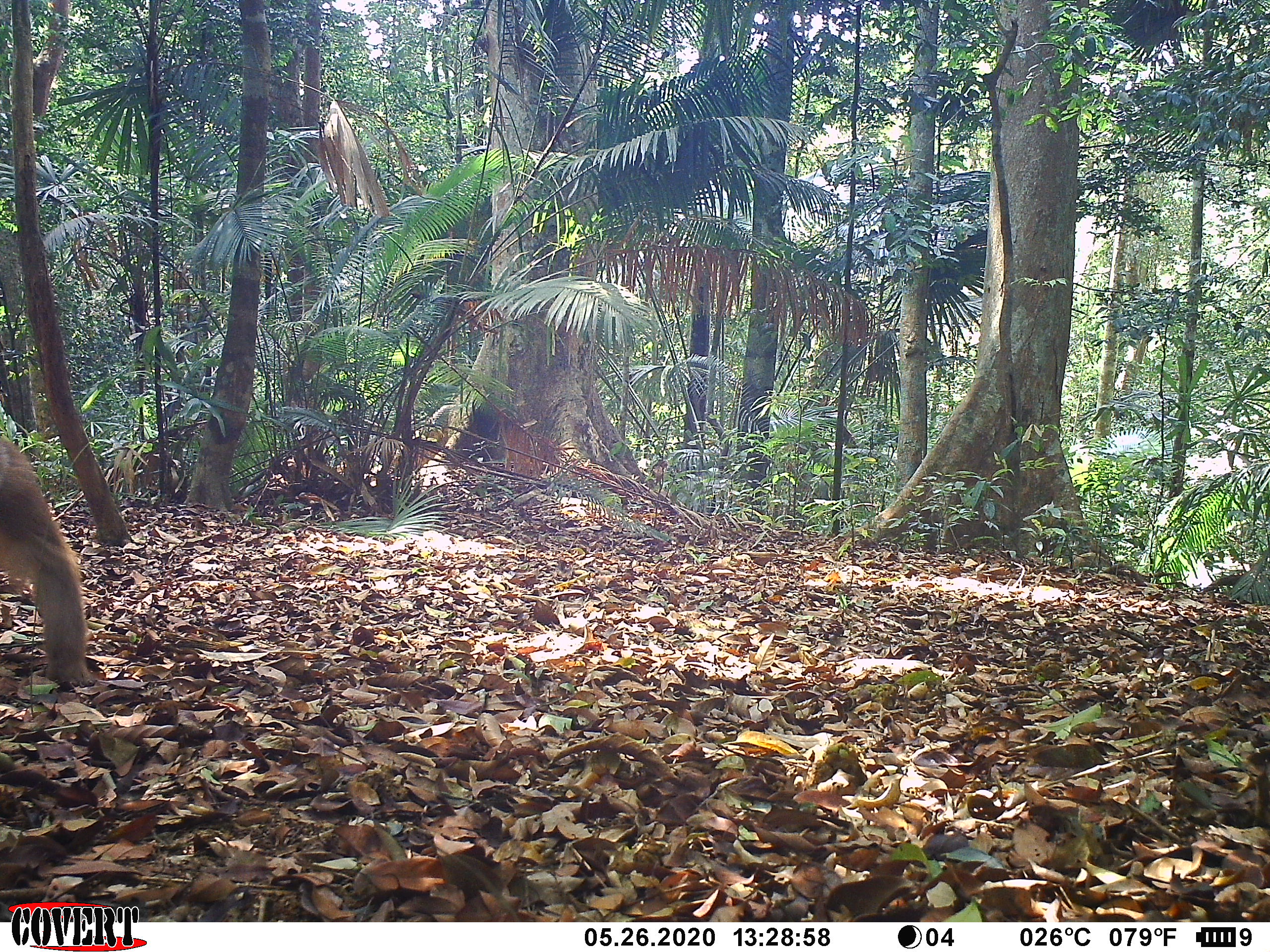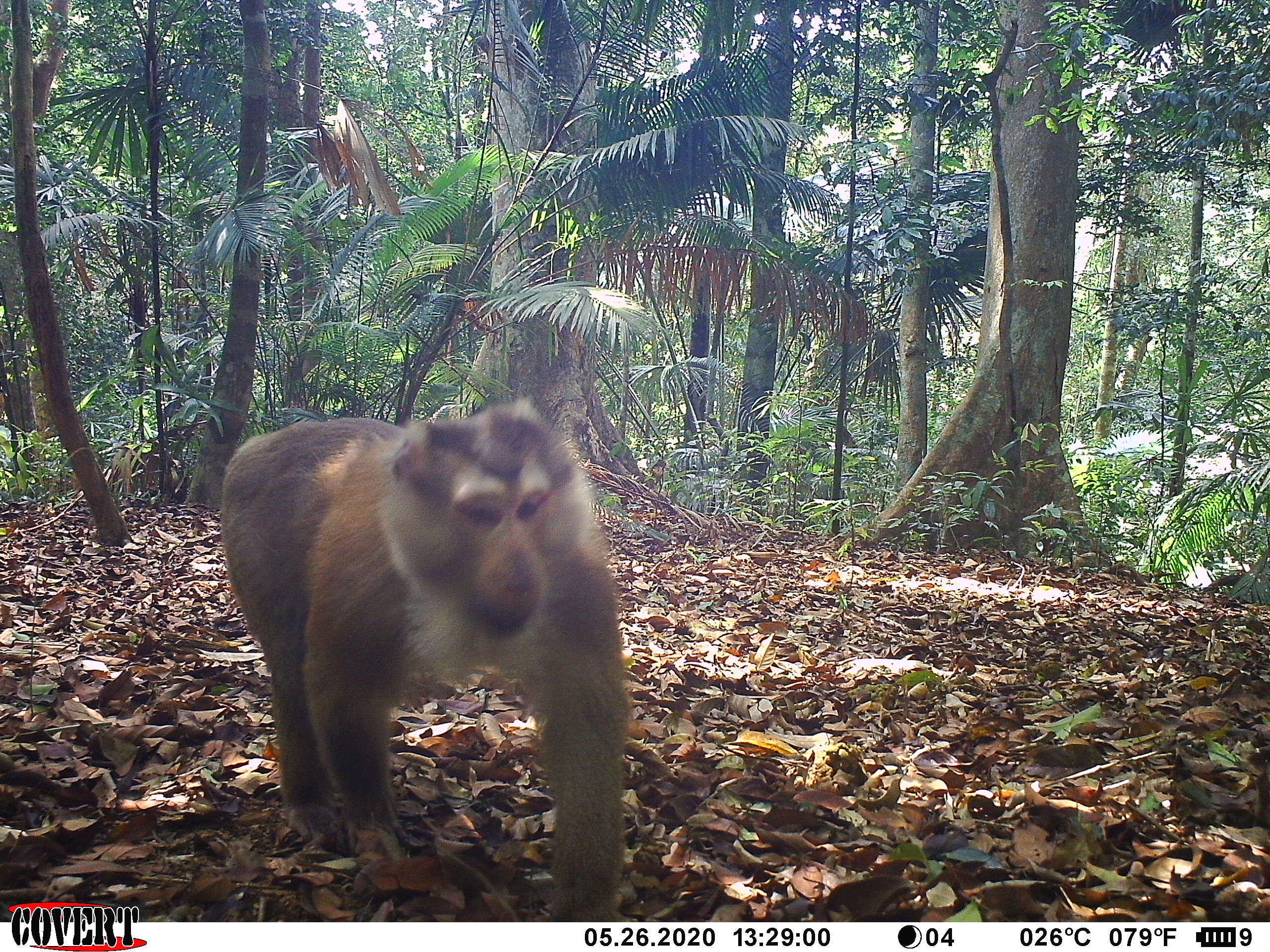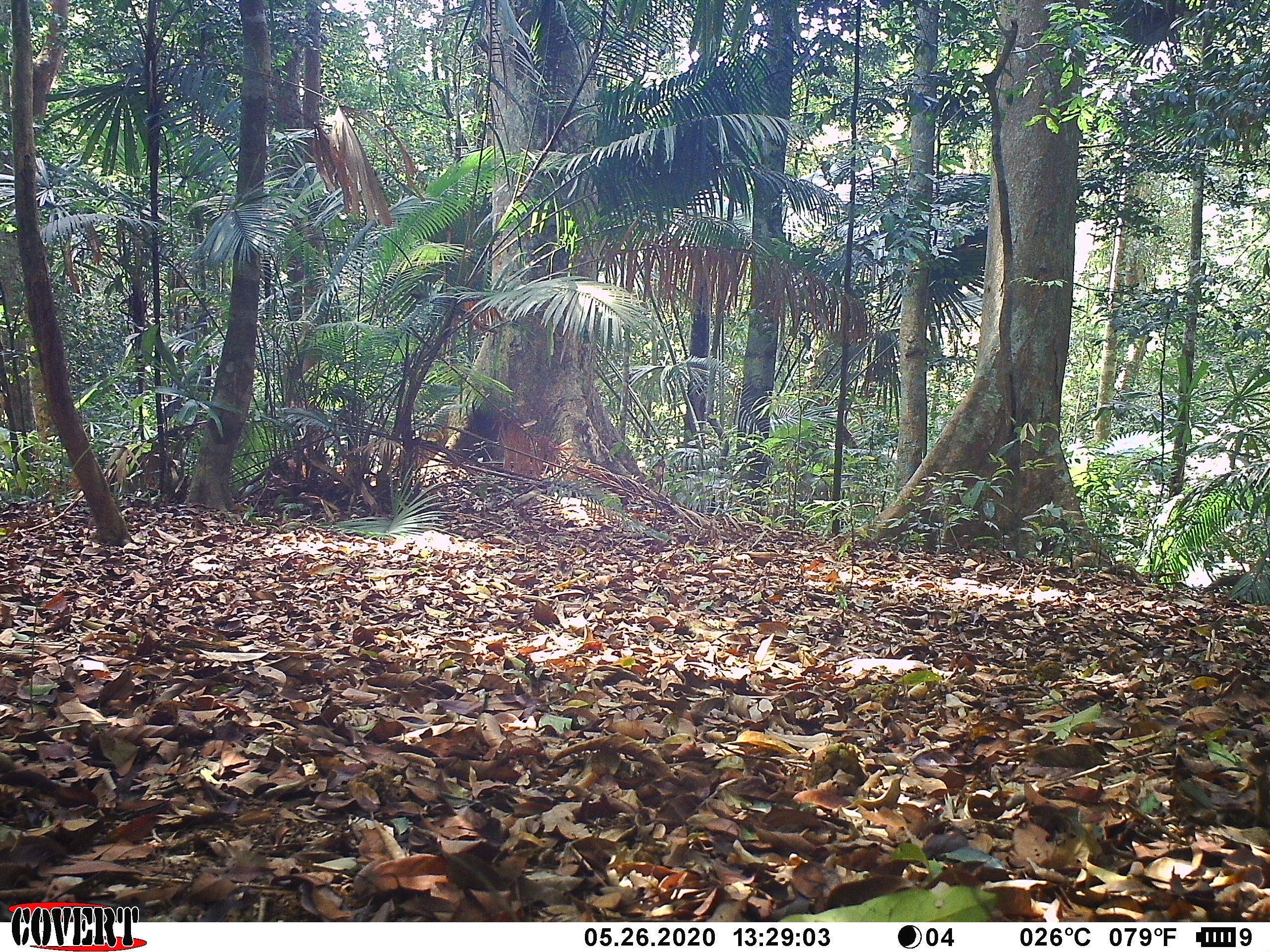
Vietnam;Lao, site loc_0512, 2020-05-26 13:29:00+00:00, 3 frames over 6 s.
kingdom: Animalia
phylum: Chordata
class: Mammalia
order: Primates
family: Cercopithecidae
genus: Macaca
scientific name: Macaca nemestrina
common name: pig-tailed macaque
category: pig tailed macaque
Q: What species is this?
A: Pig tailed macaque (pig-tailed macaque) (Macaca nemestrina).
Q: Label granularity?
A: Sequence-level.